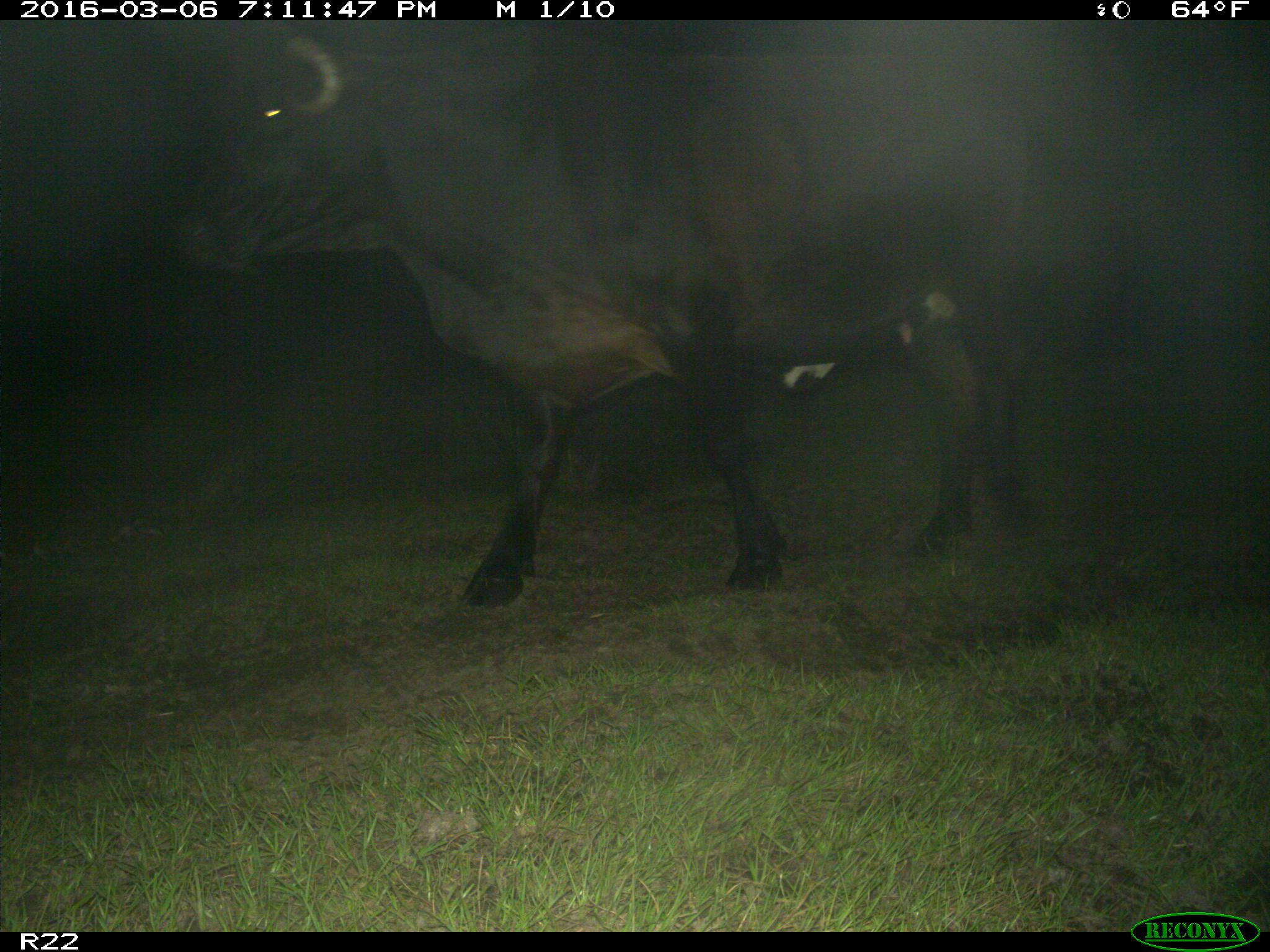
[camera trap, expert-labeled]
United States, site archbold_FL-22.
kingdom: Animalia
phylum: Chordata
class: Mammalia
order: Artiodactyla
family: Bovidae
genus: Bos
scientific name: Bos taurus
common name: domestic cow